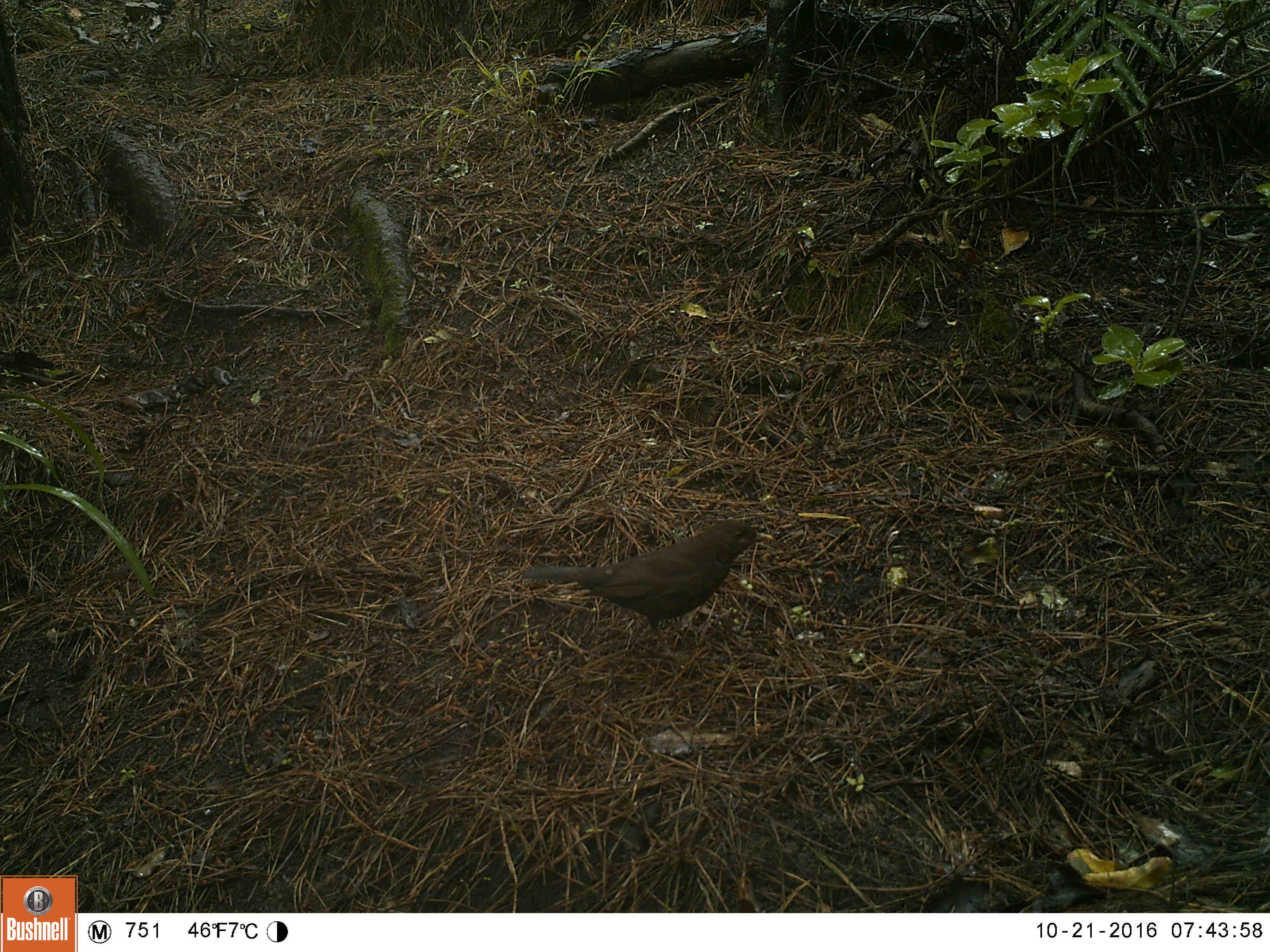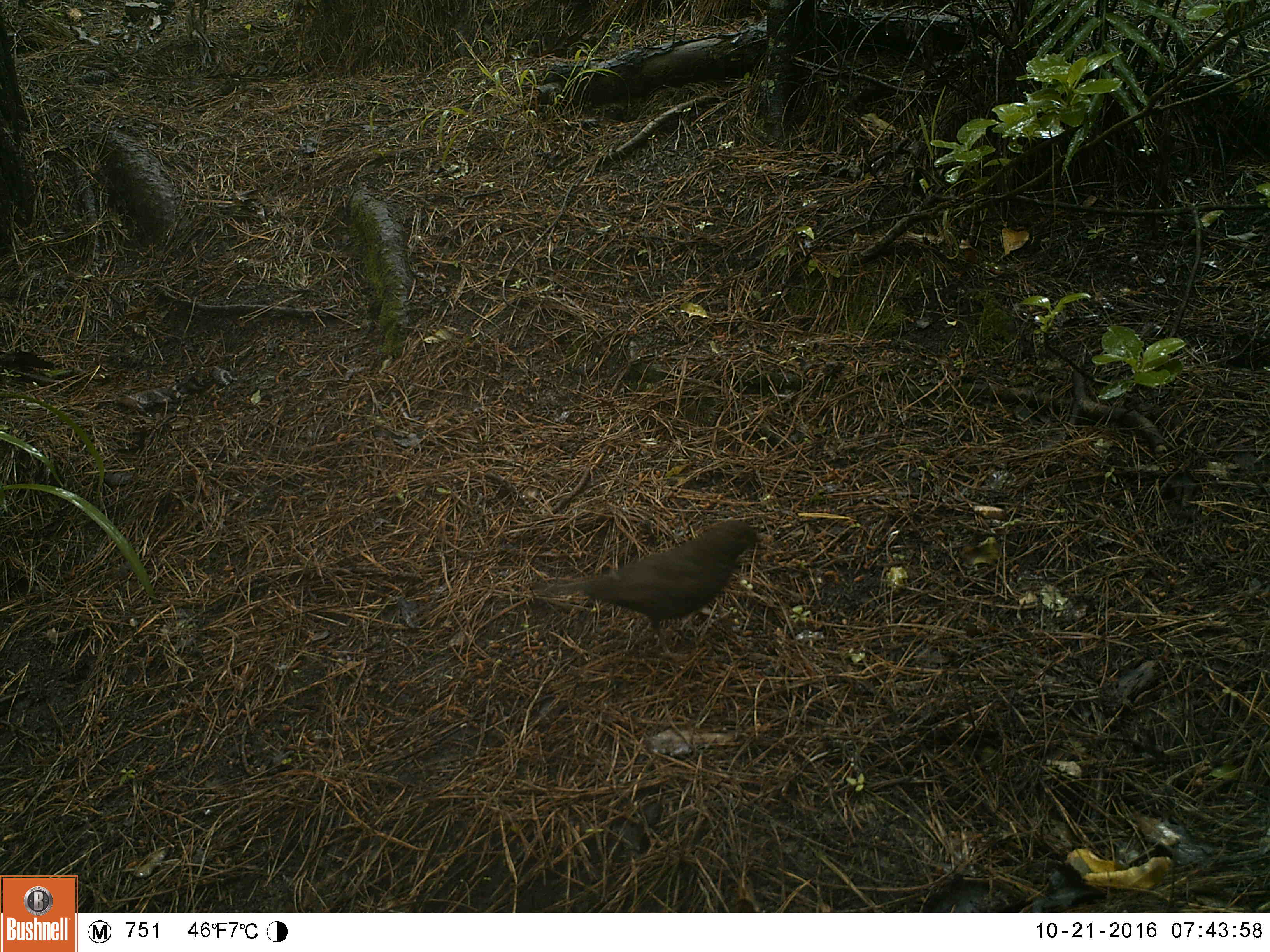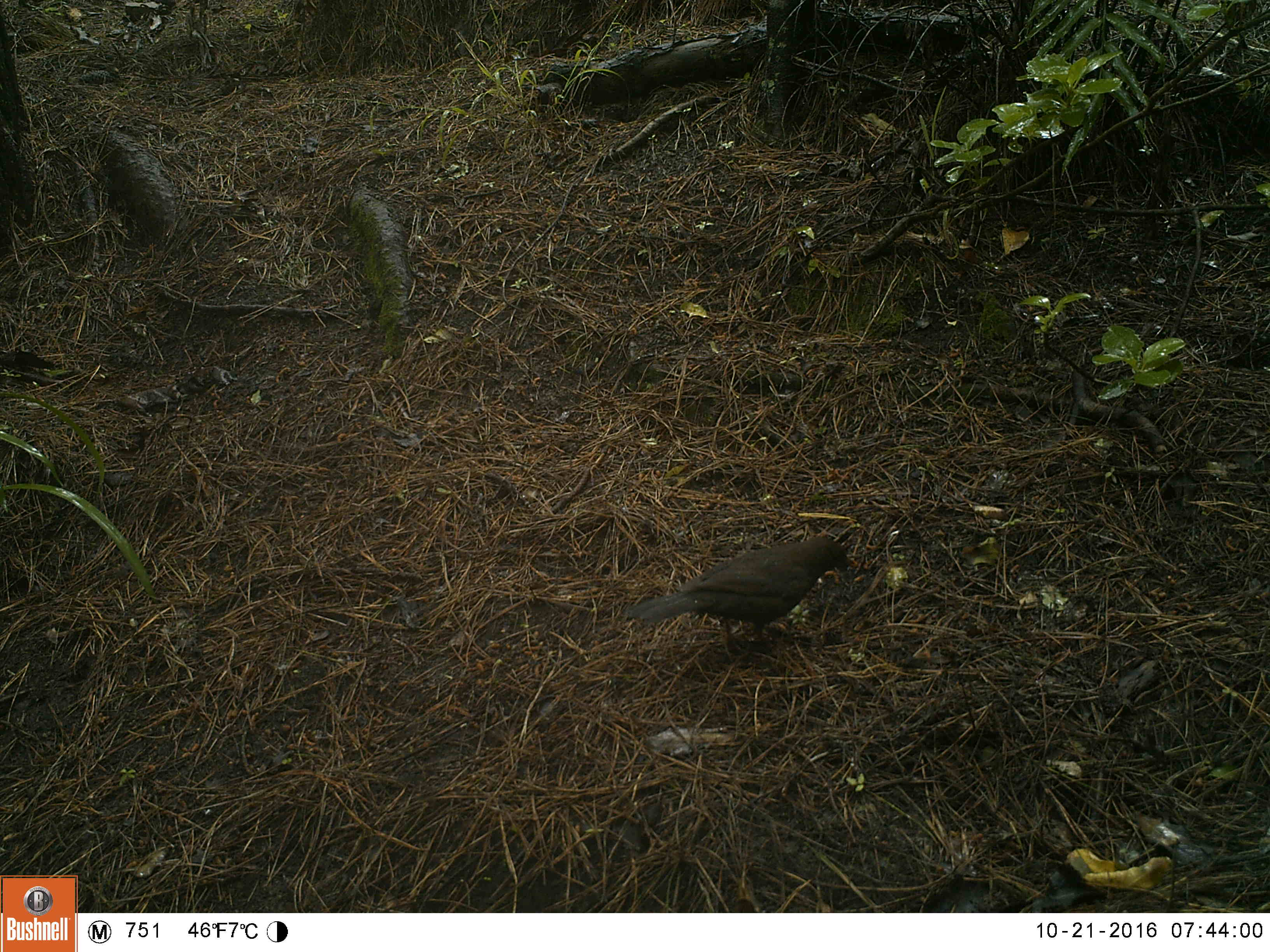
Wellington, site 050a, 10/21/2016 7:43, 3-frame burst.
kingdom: Animalia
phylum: Chordata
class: Aves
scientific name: Aves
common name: bird